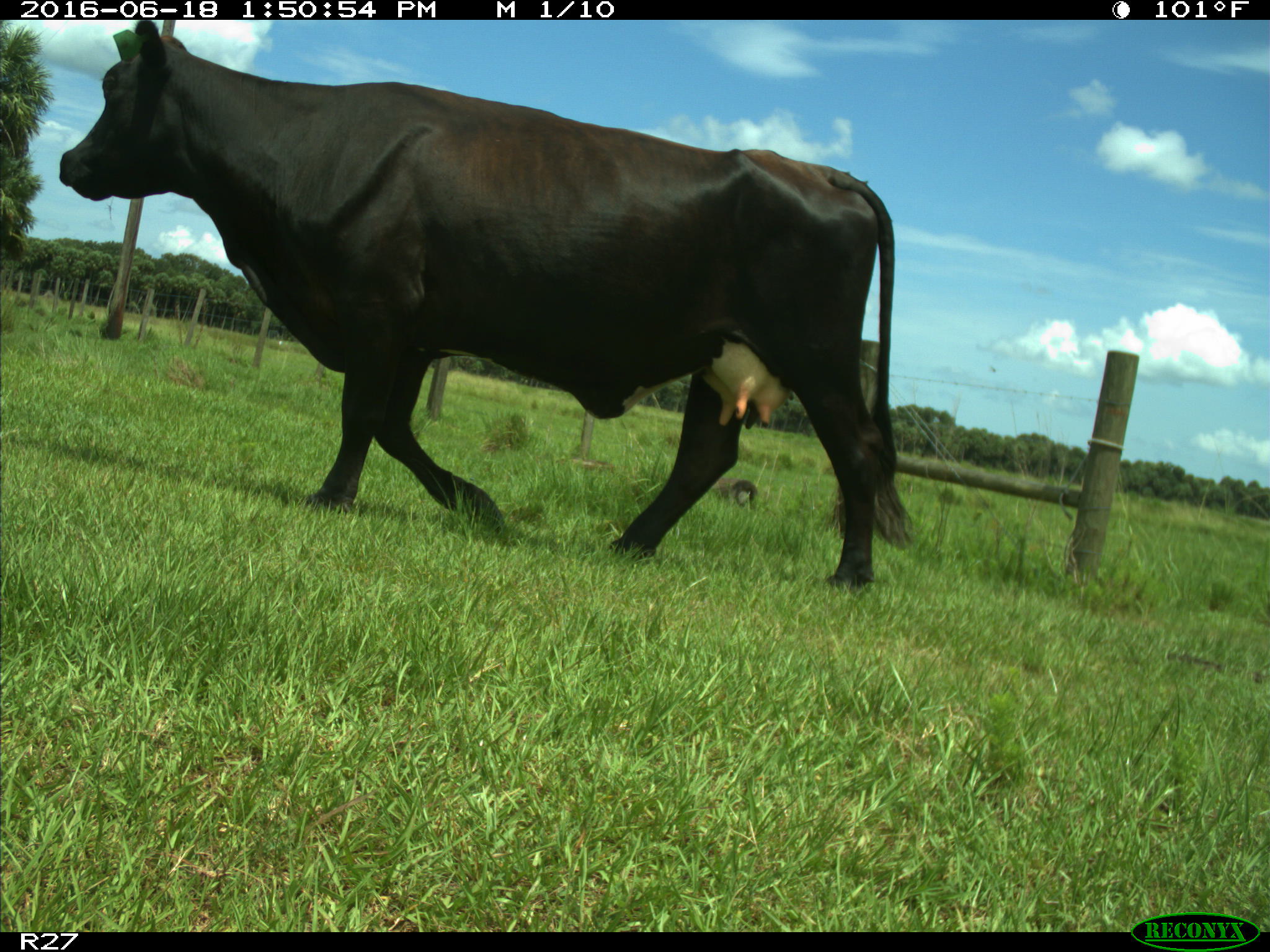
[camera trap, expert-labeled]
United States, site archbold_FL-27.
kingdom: Animalia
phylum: Chordata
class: Mammalia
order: Artiodactyla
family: Bovidae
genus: Bos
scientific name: Bos taurus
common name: domestic cow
Bos taurus (domestic cow).